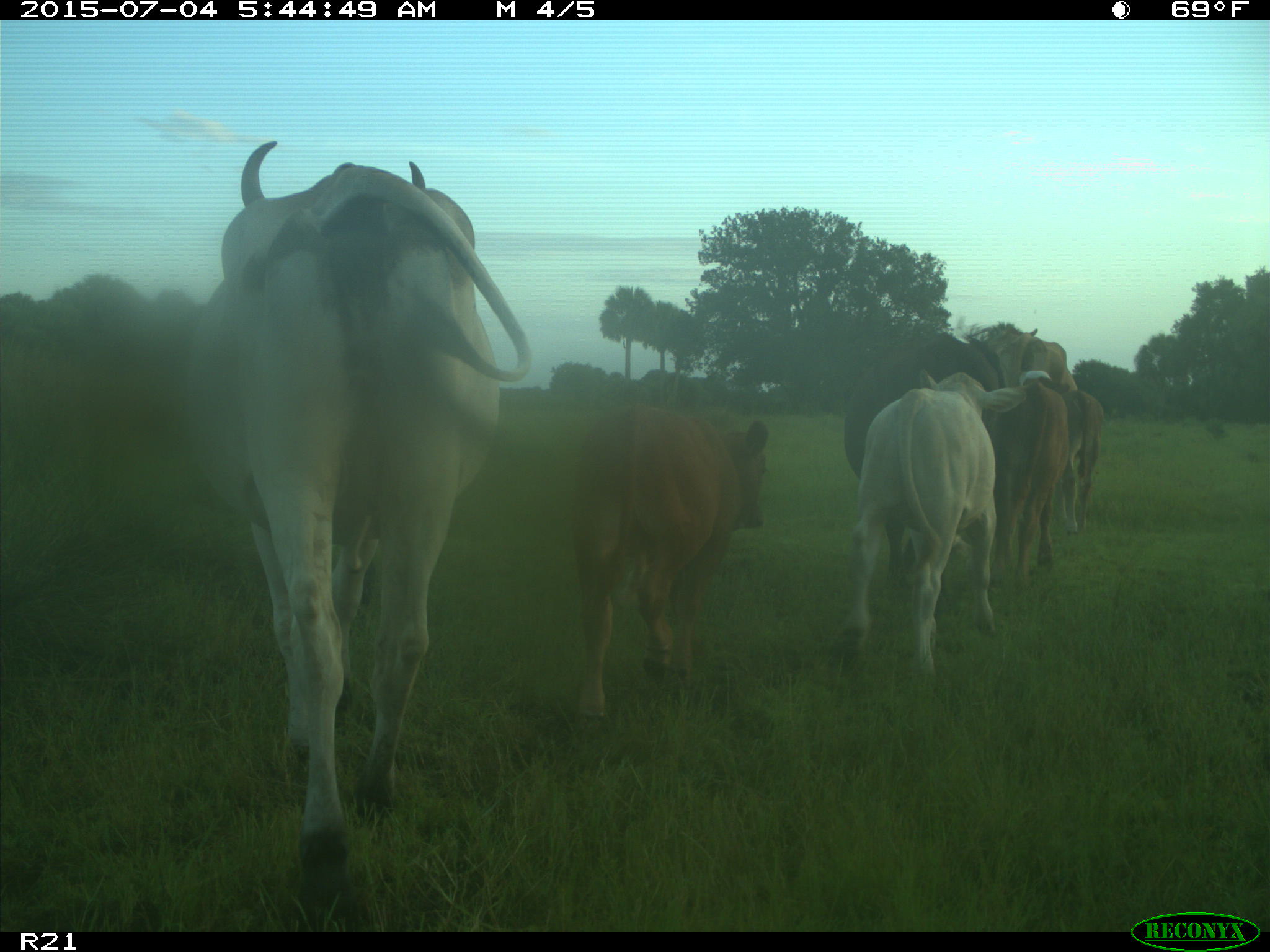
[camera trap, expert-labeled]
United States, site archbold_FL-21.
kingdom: Animalia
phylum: Chordata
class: Mammalia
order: Artiodactyla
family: Bovidae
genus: Bos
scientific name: Bos taurus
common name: domestic cow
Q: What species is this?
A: Bos taurus (domestic cow).